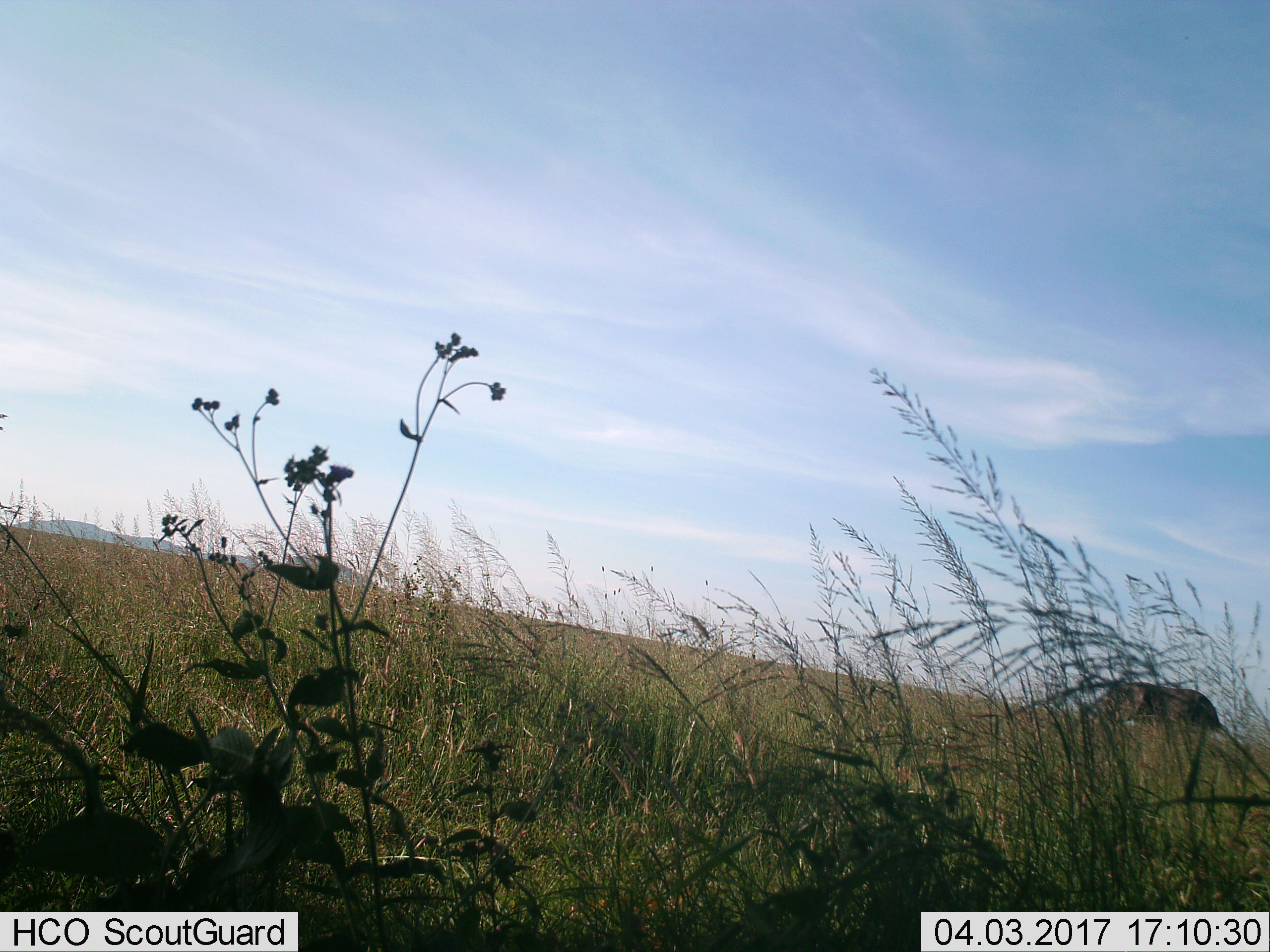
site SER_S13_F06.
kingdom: Animalia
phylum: Chordata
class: Mammalia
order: Proboscidea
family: Elephantidae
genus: Loxodonta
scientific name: Loxodonta africana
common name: african bush elephant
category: elephant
Elephant (african bush elephant) (Loxodonta africana), count 1. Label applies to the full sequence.